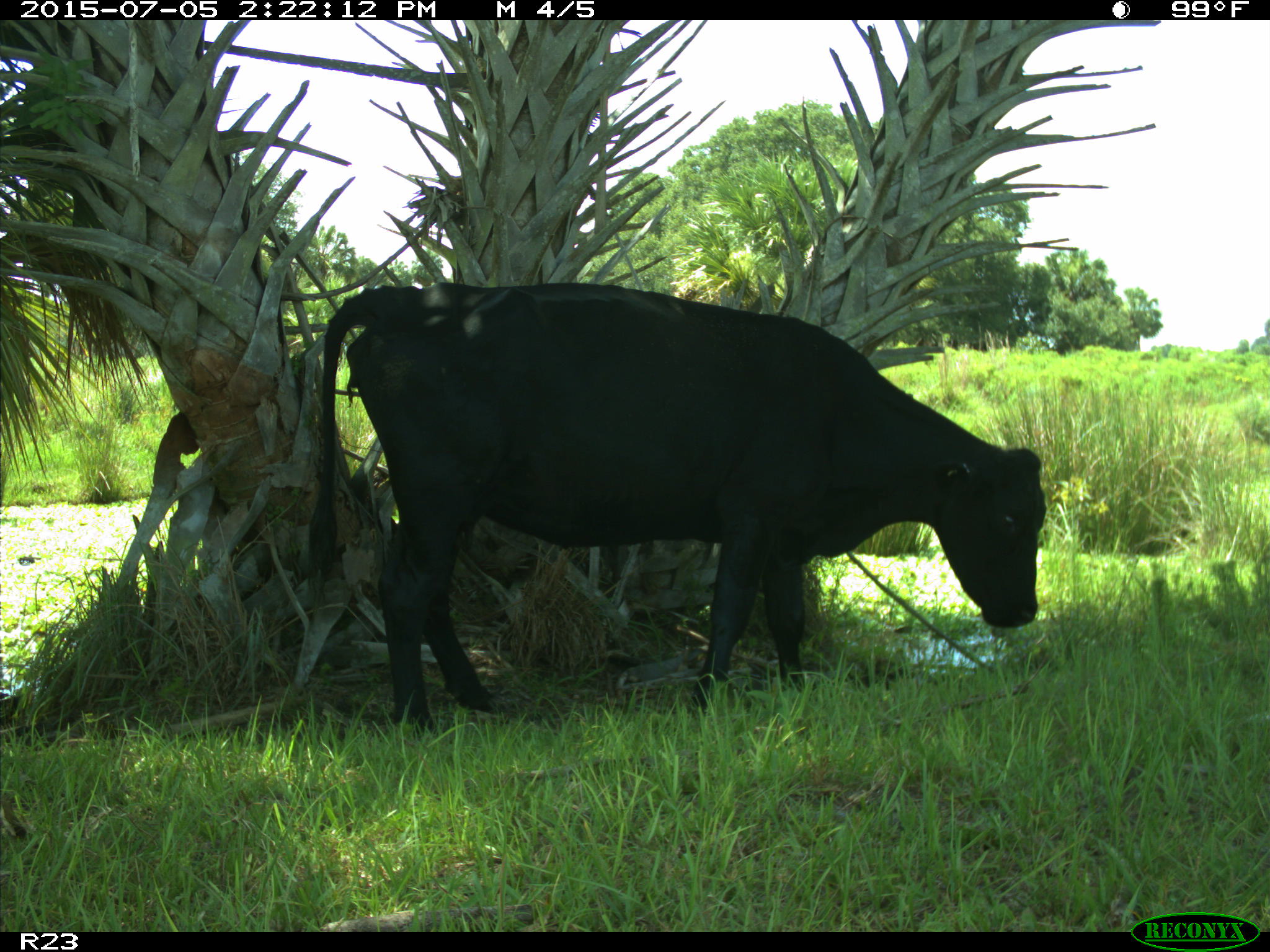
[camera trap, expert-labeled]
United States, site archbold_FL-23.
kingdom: Animalia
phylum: Chordata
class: Mammalia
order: Artiodactyla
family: Bovidae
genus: Bos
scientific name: Bos taurus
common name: domestic cow